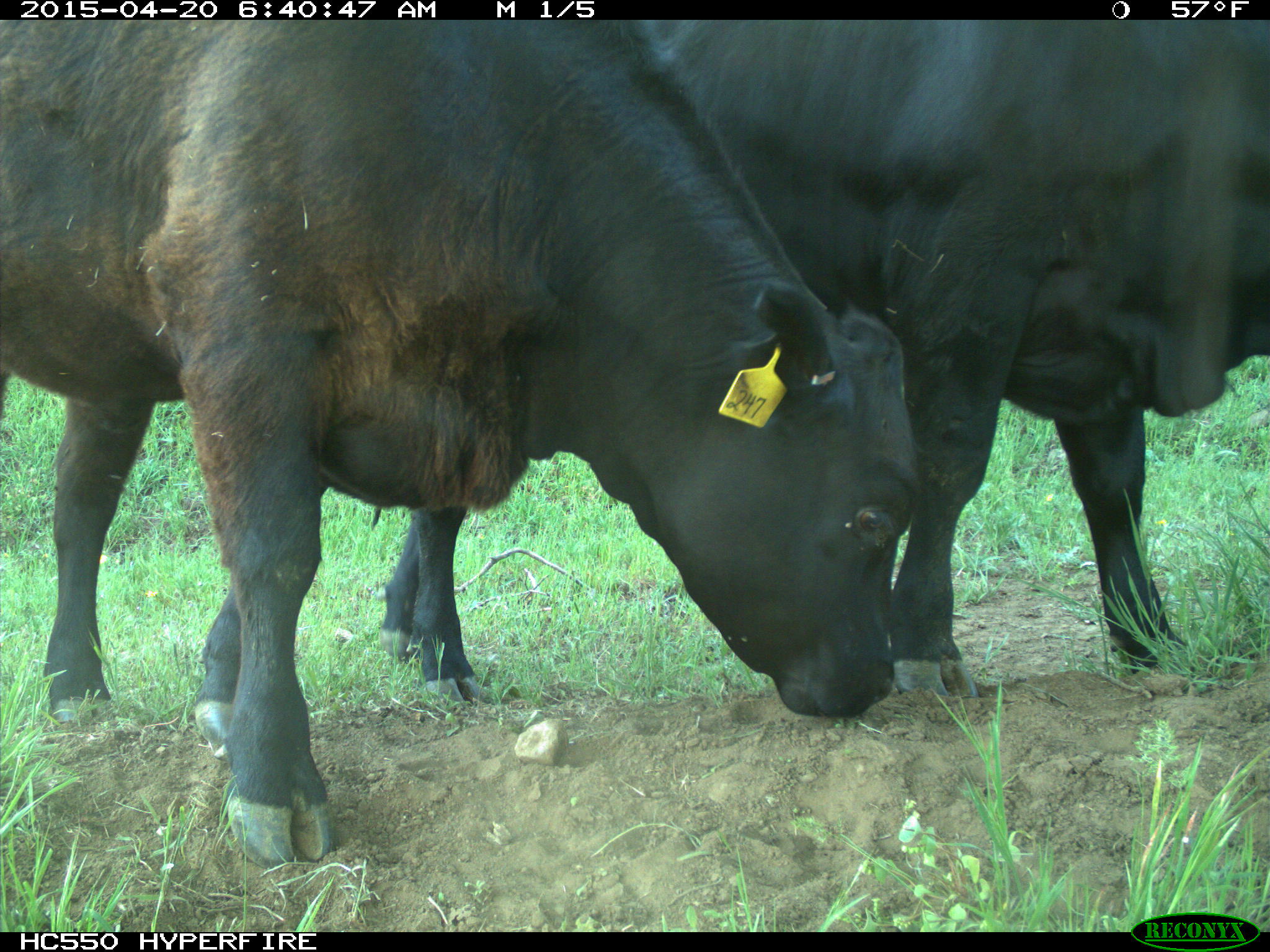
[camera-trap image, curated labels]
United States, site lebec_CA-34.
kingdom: Animalia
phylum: Chordata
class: Mammalia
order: Artiodactyla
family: Bovidae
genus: Bos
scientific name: Bos taurus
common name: domestic cow